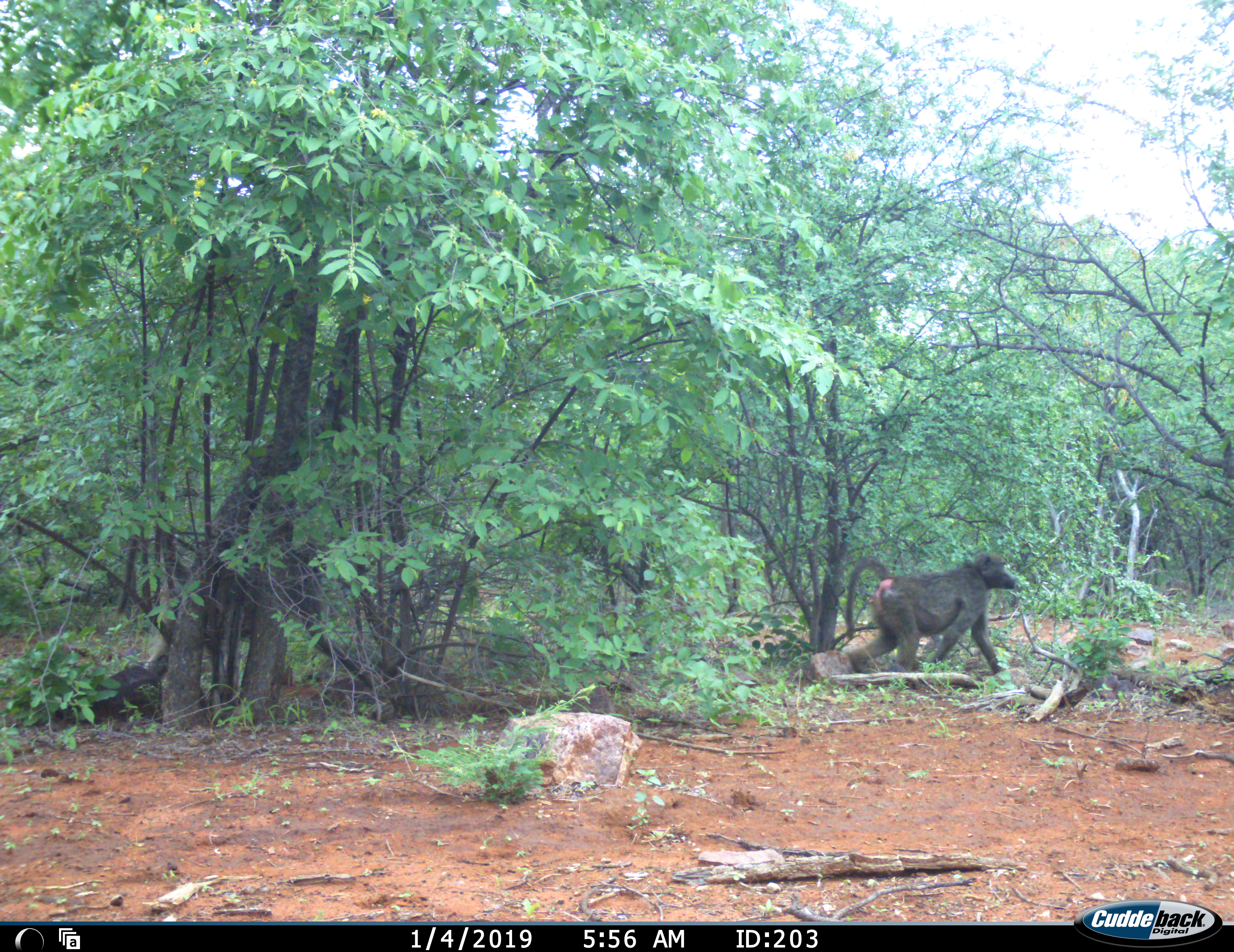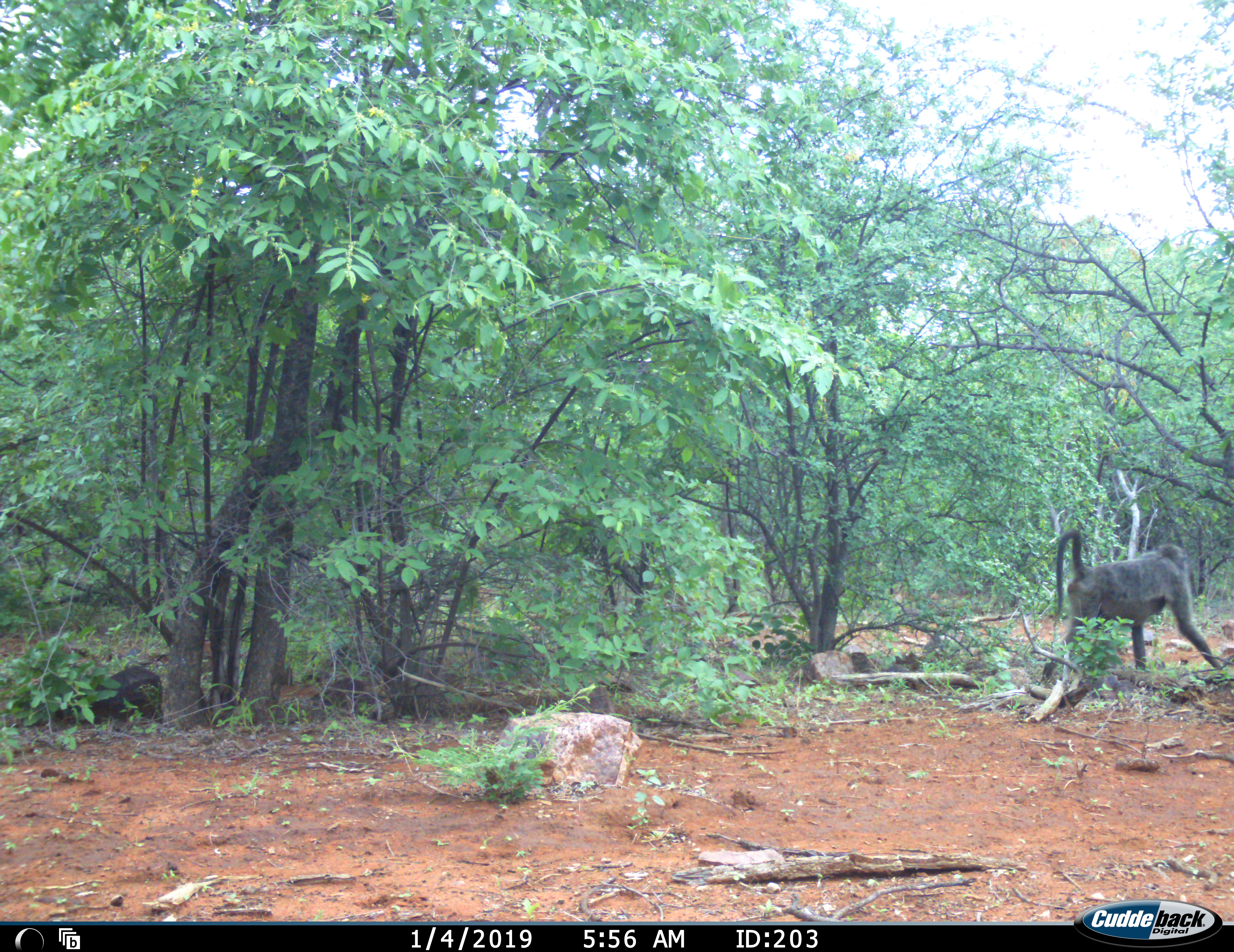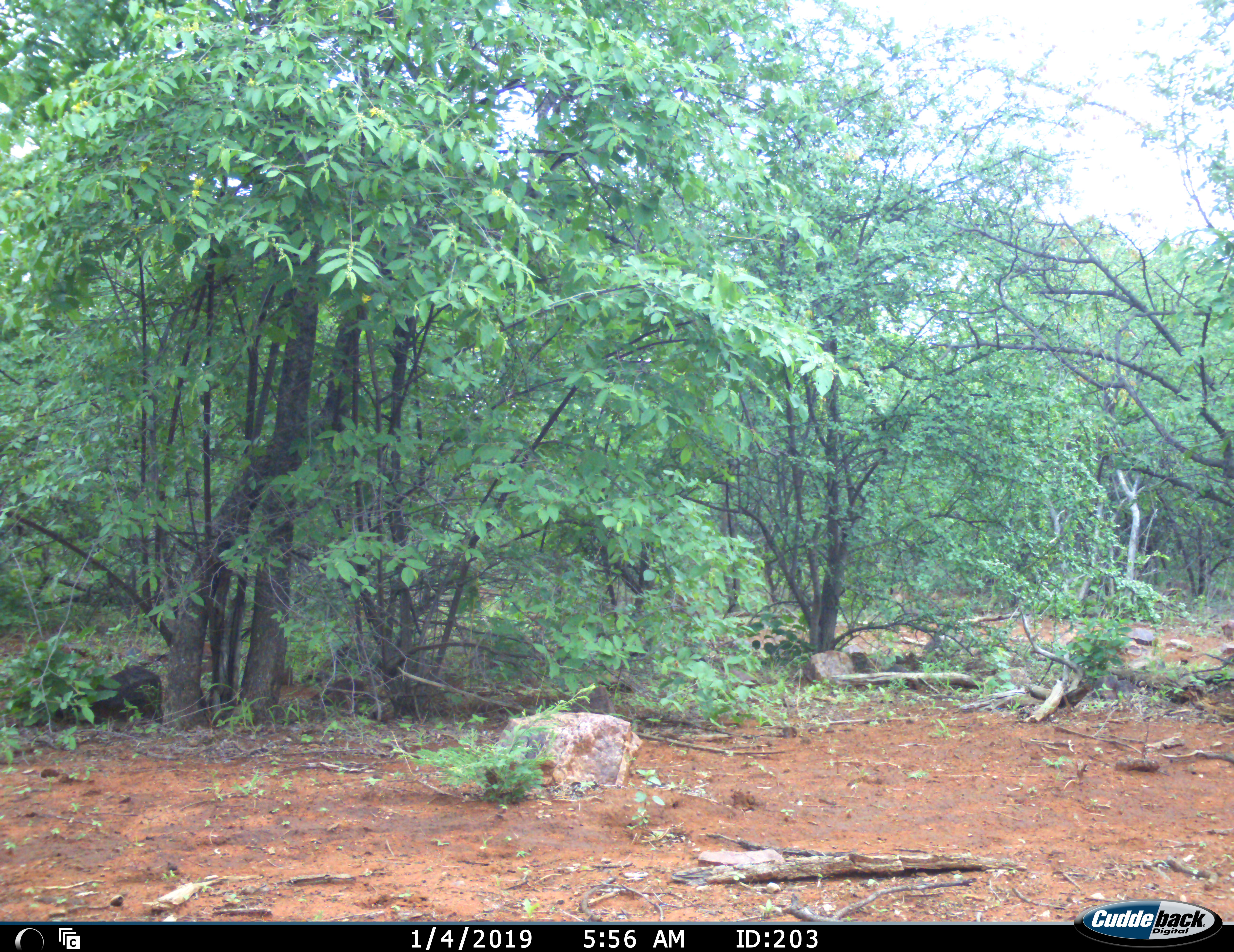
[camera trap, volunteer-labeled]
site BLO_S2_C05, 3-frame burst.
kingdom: Animalia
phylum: Chordata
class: Mammalia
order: Primates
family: Cercopithecidae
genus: Papio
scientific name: Papio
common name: baboon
Baboon (Papio), count 2. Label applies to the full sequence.